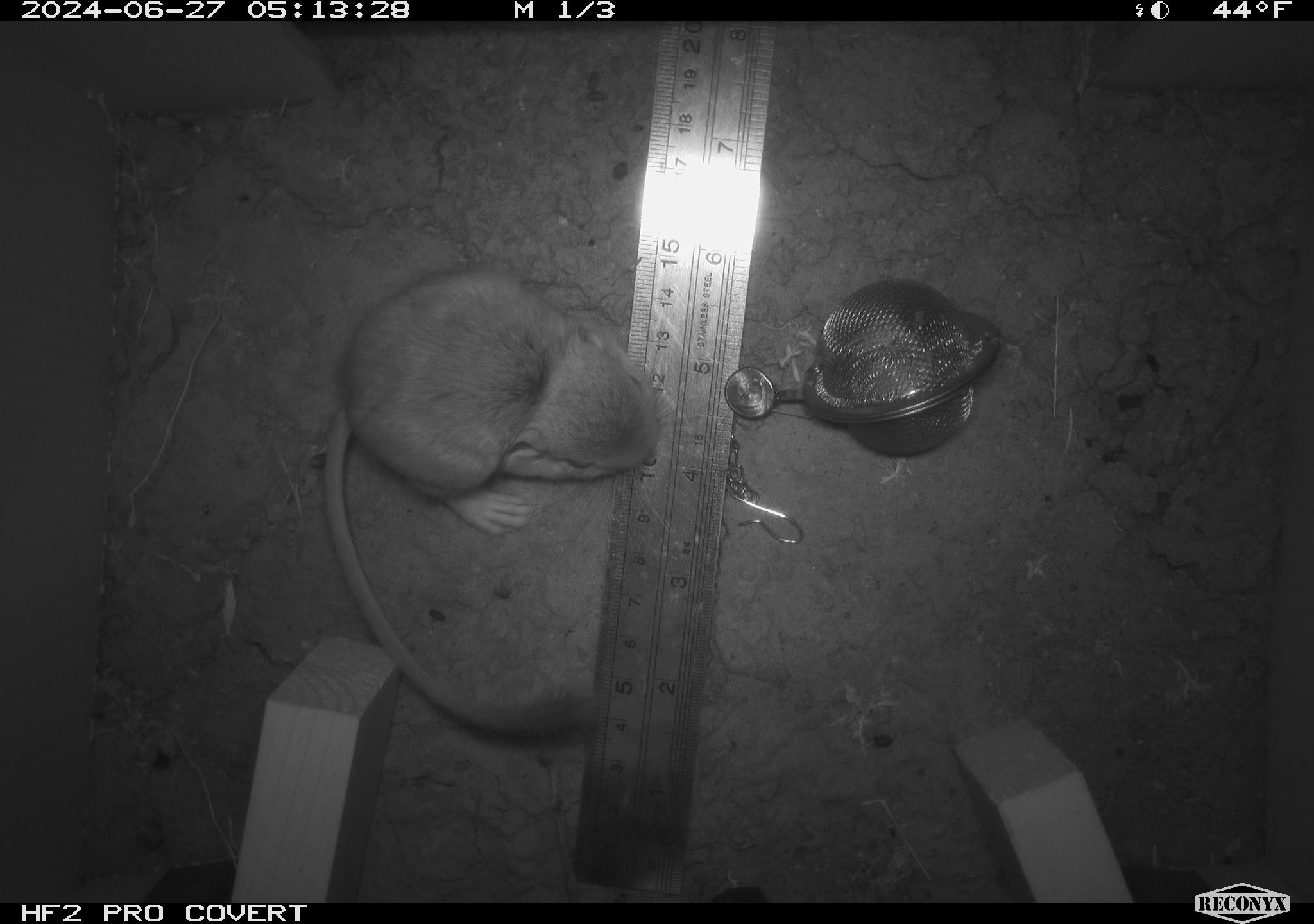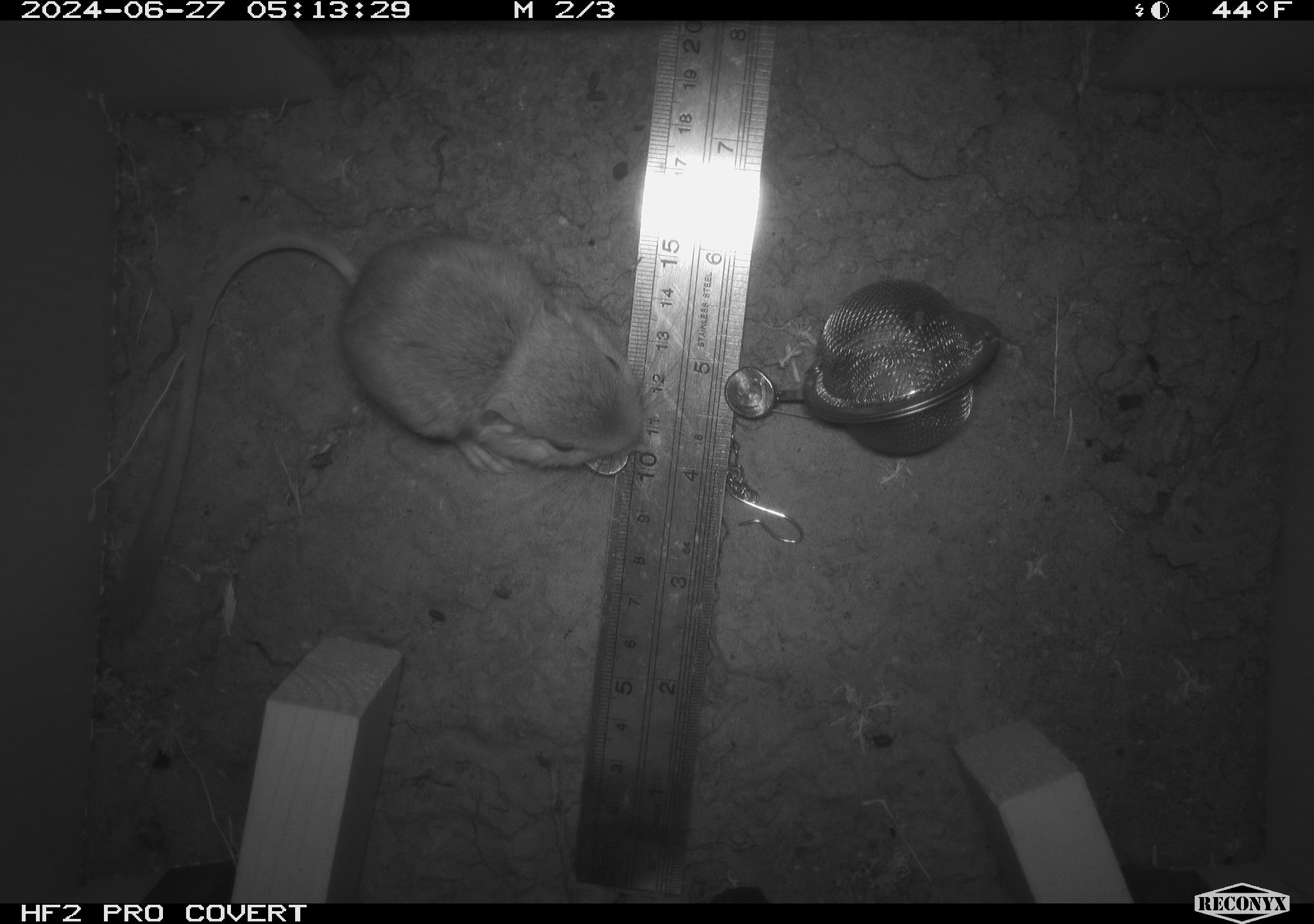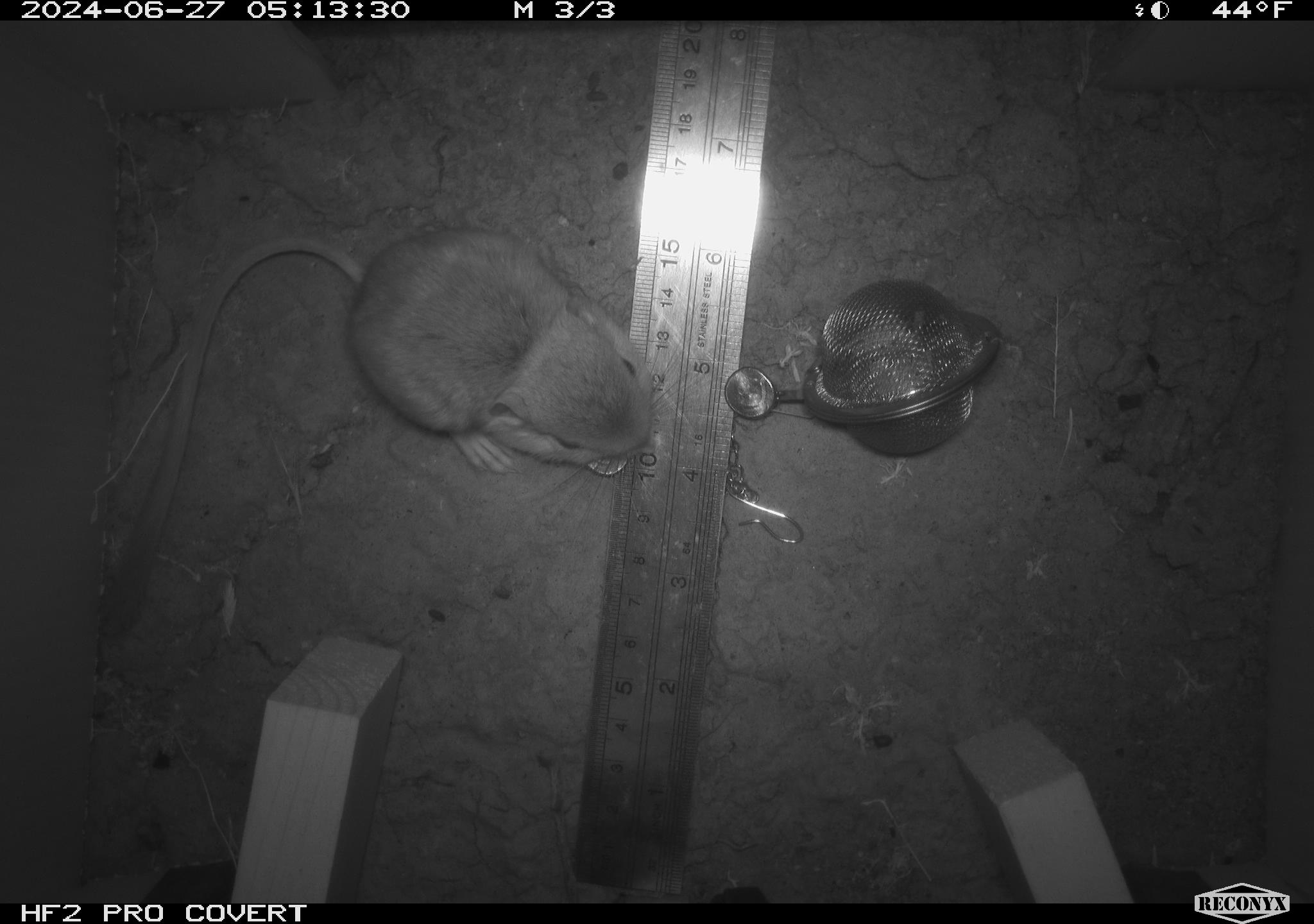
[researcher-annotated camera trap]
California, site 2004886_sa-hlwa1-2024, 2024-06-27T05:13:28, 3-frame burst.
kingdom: Animalia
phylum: Chordata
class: Mammalia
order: Rodentia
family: Heteromyidae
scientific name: Heteromyidae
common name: kangaroo rats and pocket mice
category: heteromyidae family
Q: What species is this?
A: Heteromyidae family (kangaroo rats and pocket mice) (Heteromyidae).